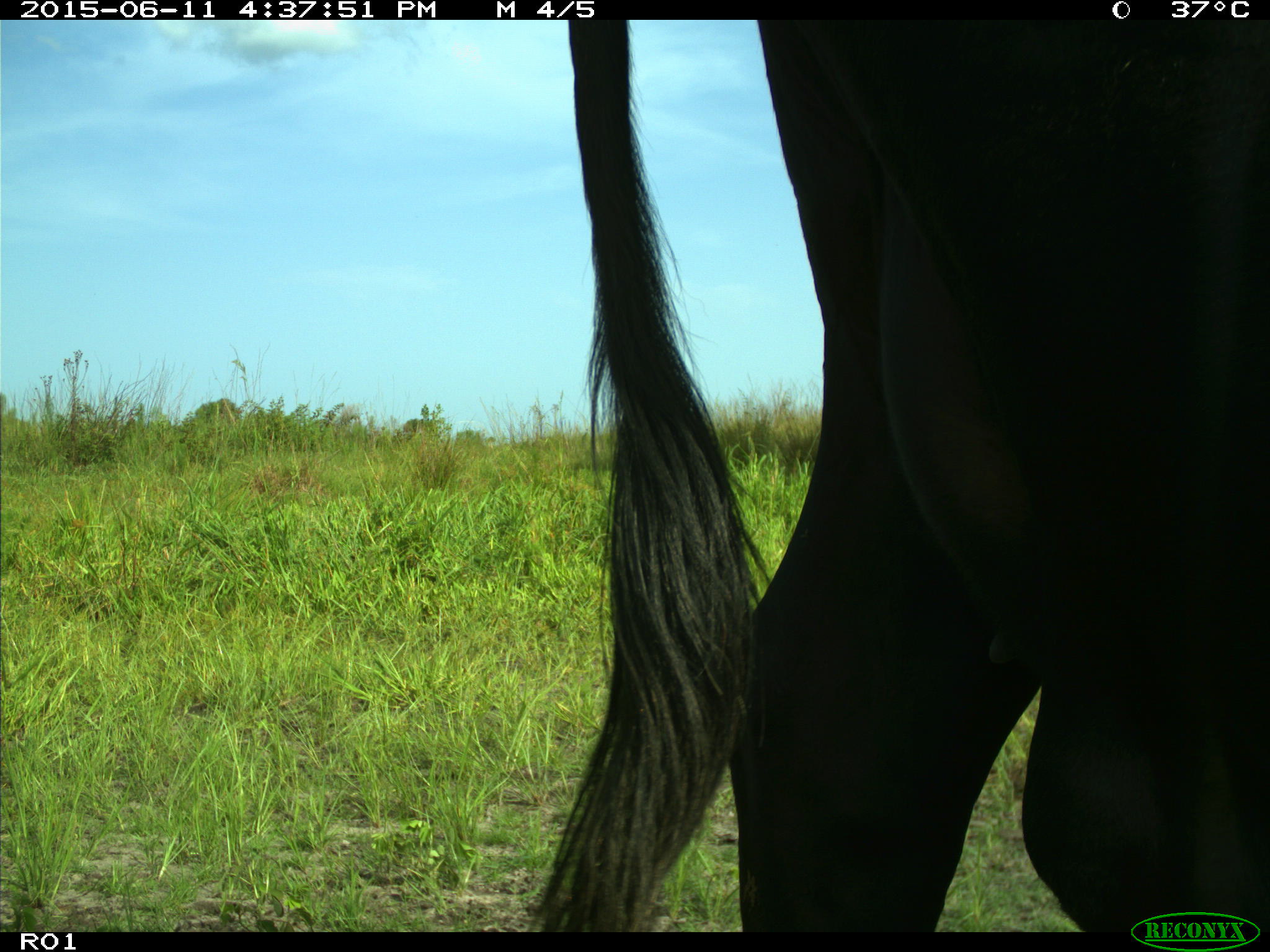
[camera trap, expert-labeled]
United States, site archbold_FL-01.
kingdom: Animalia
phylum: Chordata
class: Mammalia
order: Artiodactyla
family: Bovidae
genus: Bos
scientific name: Bos taurus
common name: domestic cow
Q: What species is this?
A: Bos taurus (domestic cow).